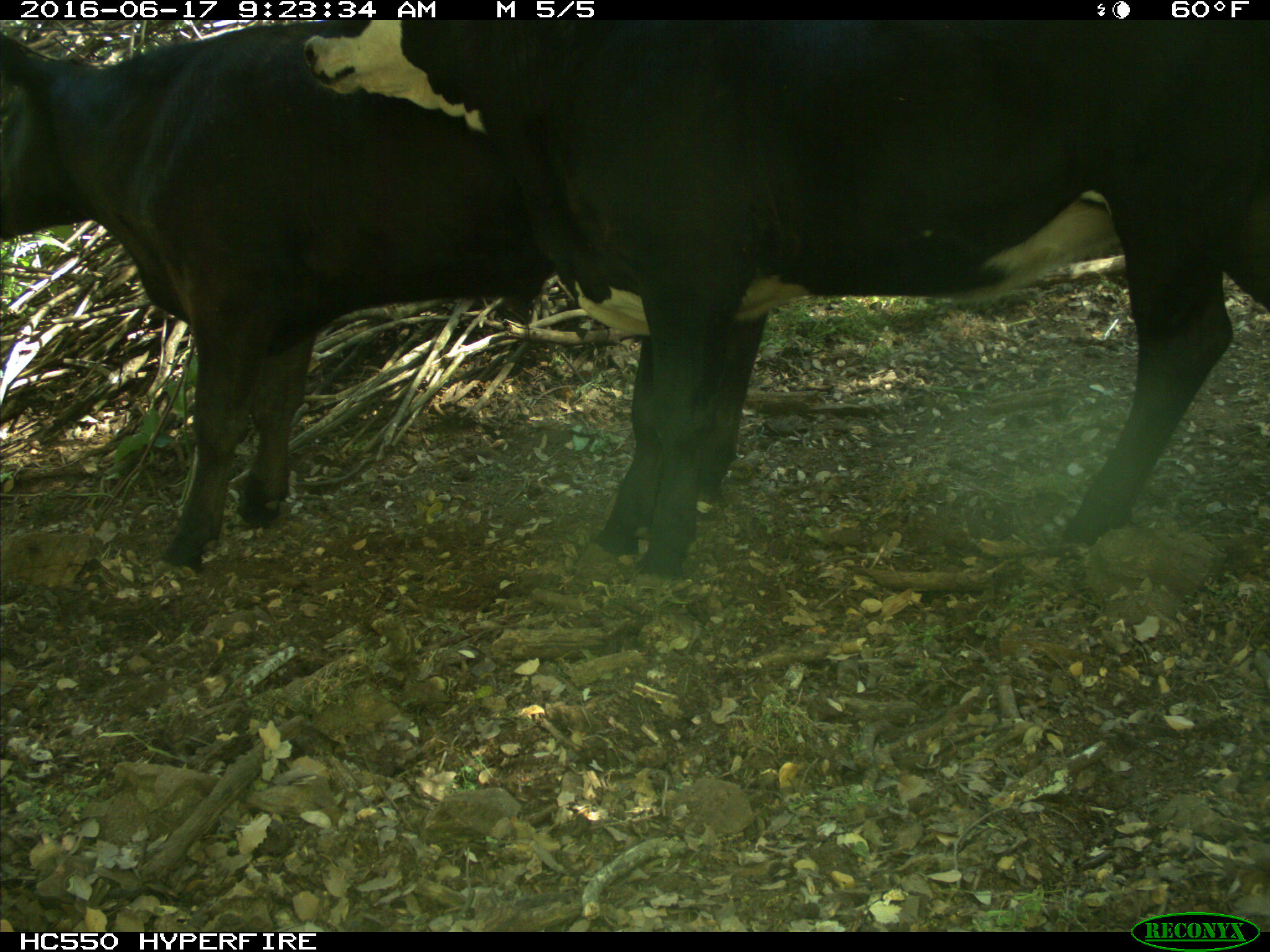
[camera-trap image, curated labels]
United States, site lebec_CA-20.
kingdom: Animalia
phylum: Chordata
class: Mammalia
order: Artiodactyla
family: Bovidae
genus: Bos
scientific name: Bos taurus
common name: domestic cow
Bos taurus (domestic cow).